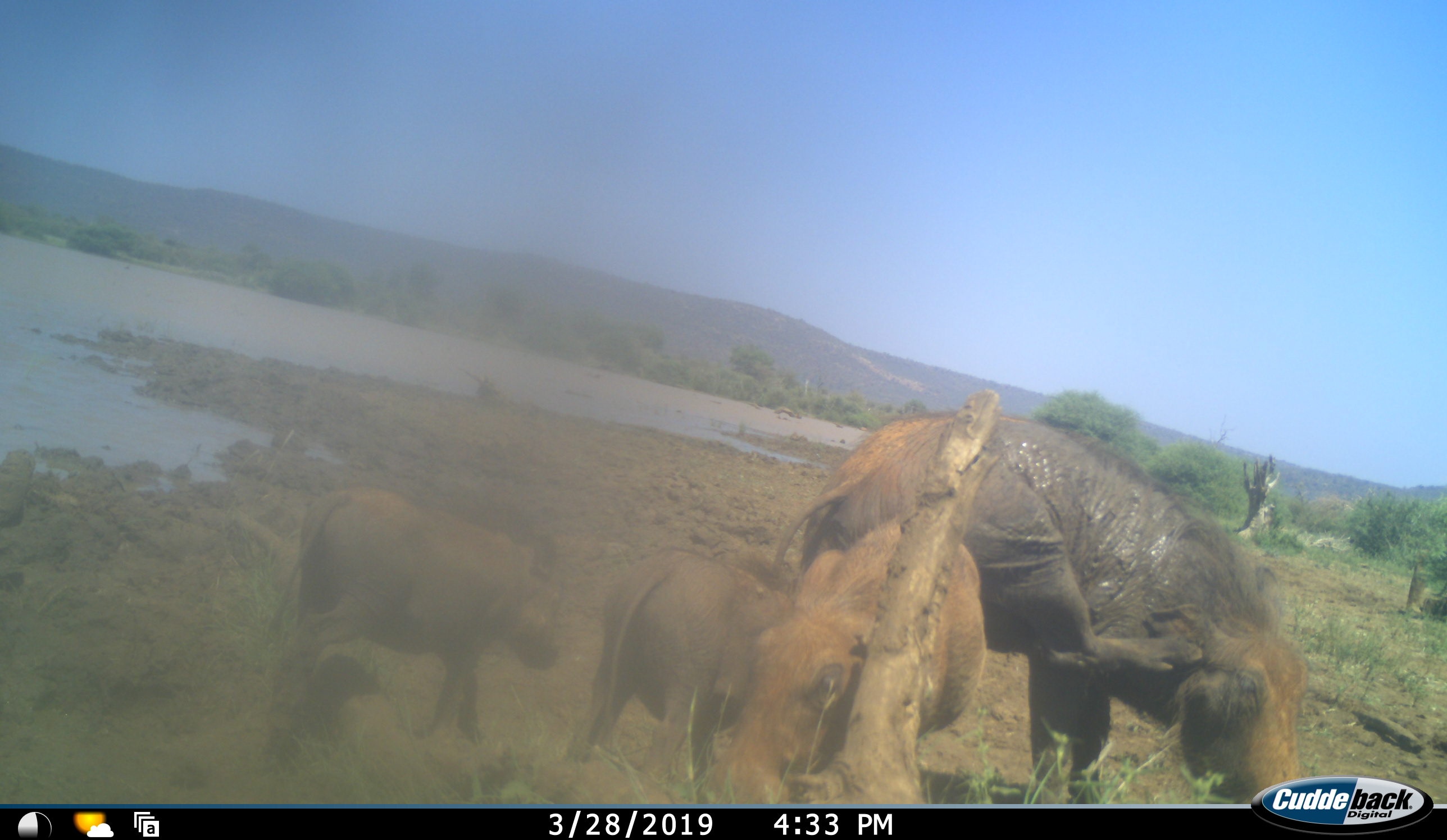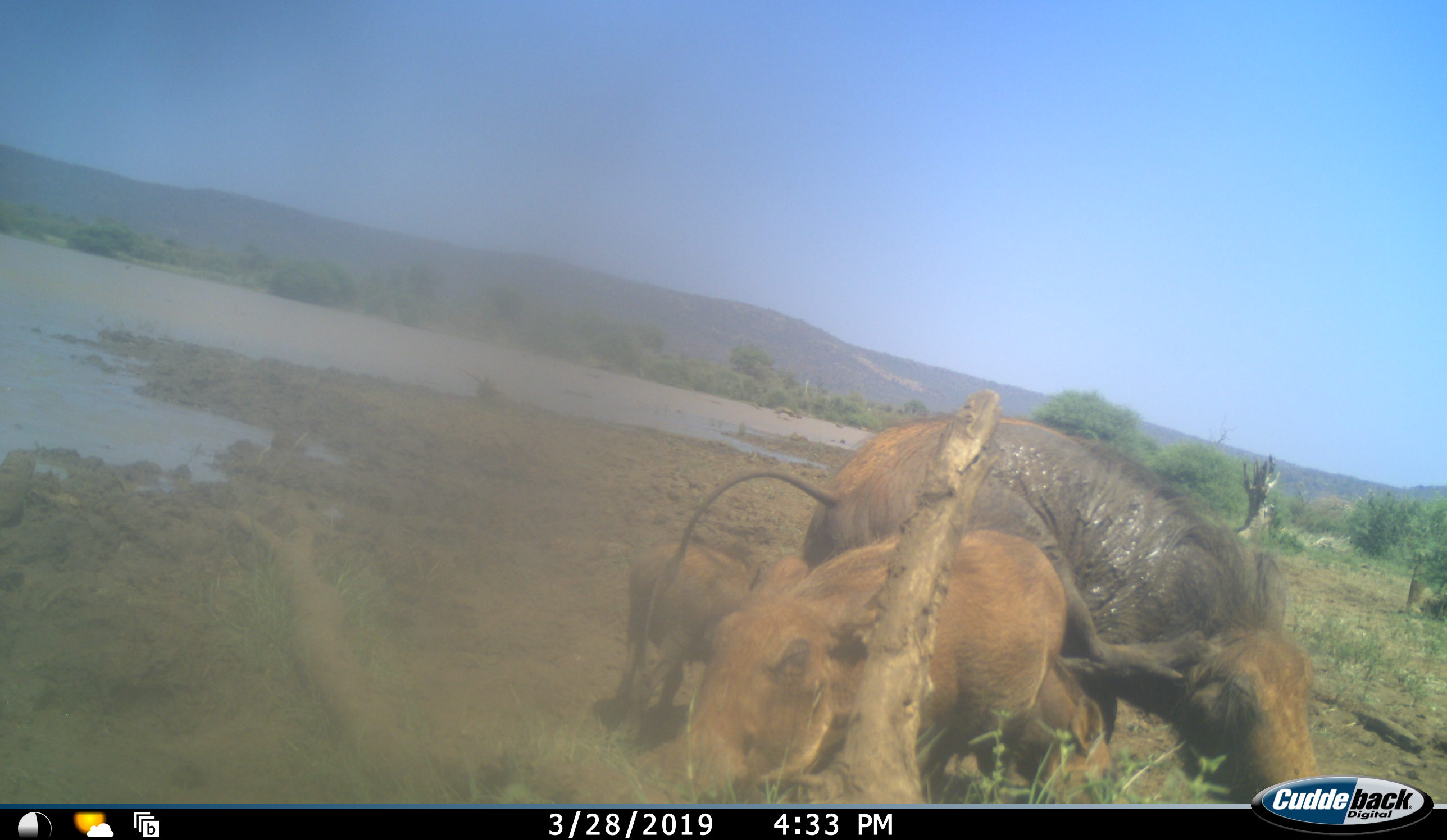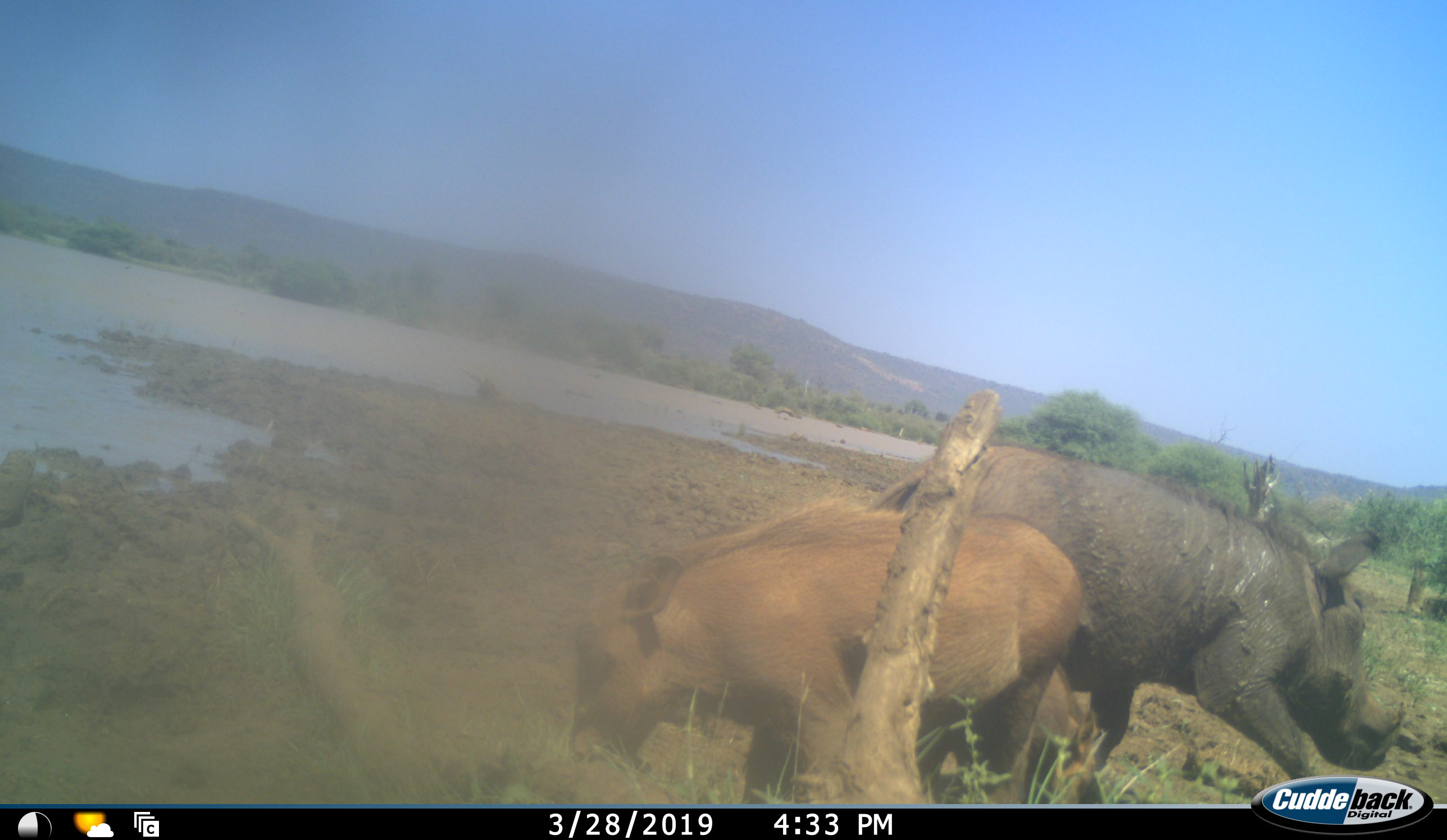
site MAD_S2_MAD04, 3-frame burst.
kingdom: Animalia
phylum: Chordata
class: Mammalia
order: Artiodactyla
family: Suidae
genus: Phacochoerus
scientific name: Phacochoerus africanus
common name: warthog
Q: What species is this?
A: Warthog (Phacochoerus africanus).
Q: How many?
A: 4.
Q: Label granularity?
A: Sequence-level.